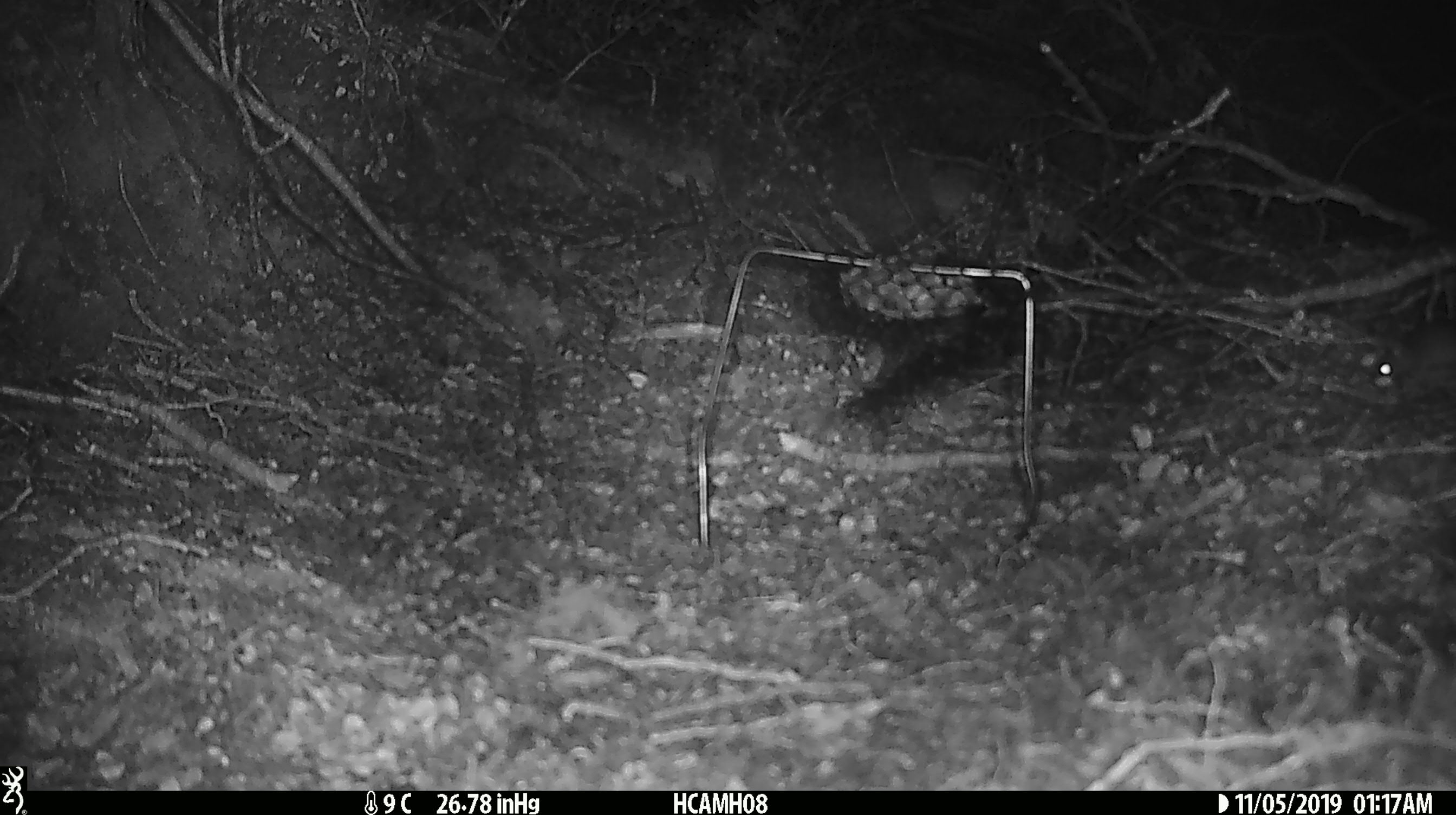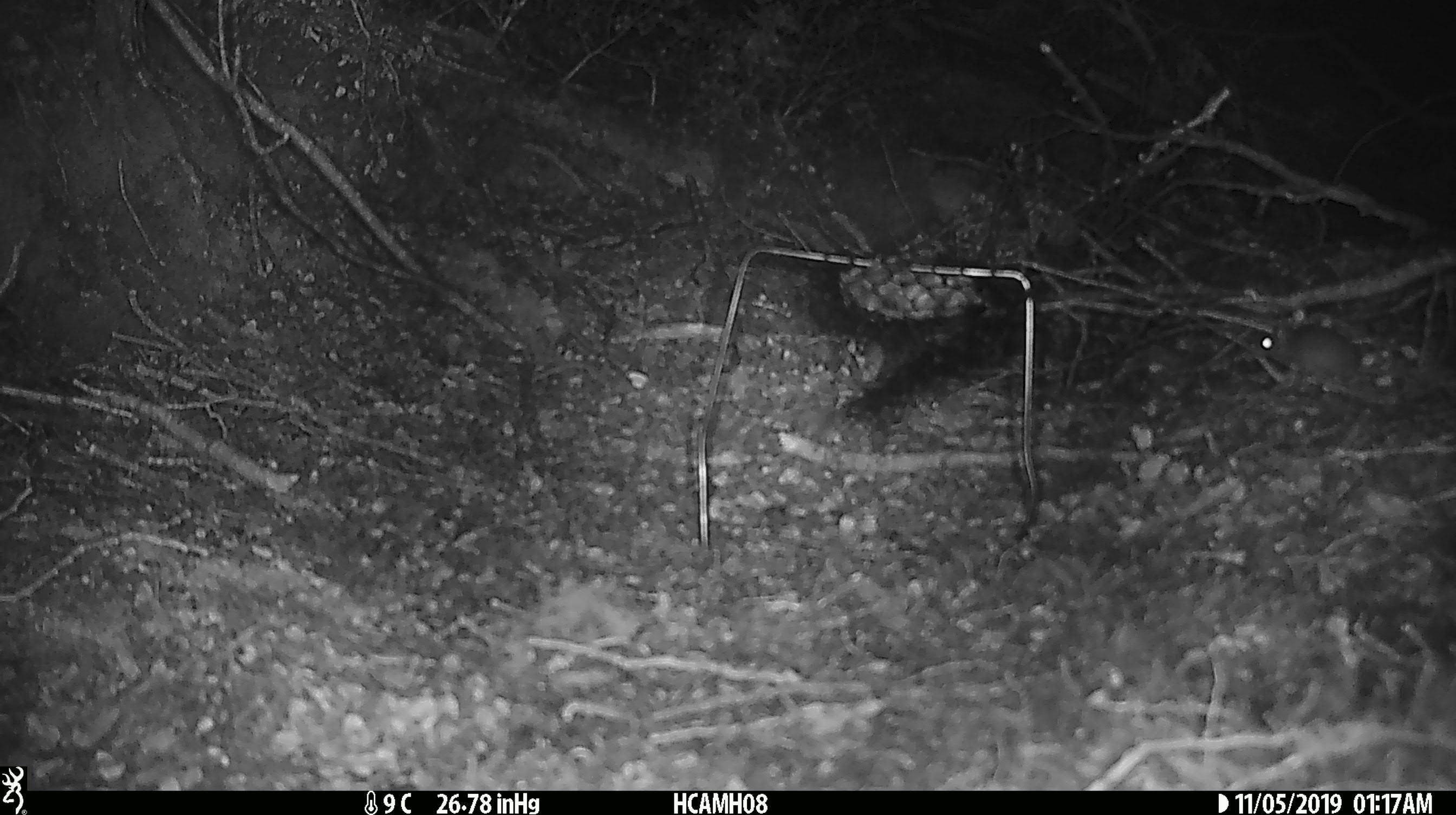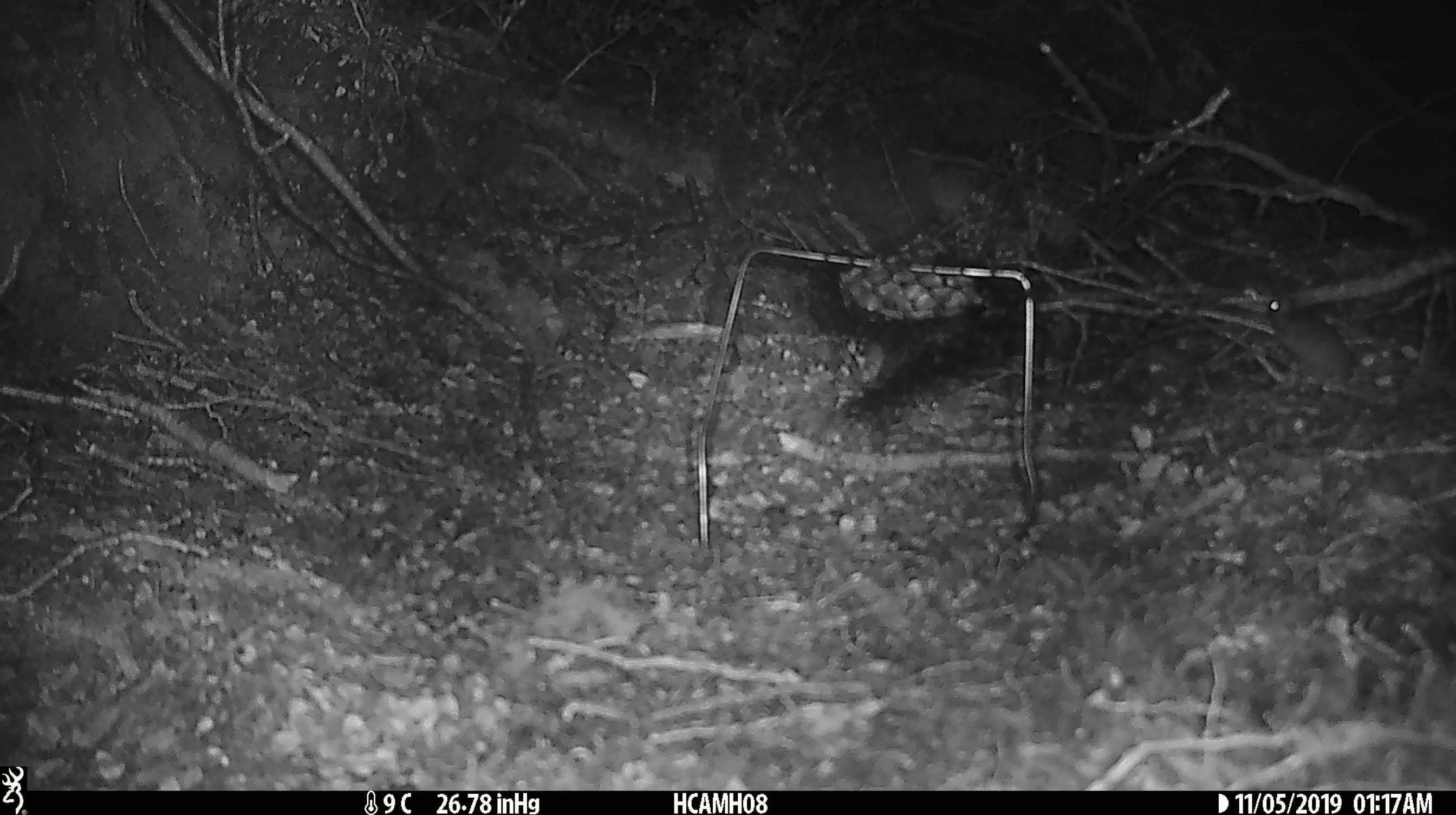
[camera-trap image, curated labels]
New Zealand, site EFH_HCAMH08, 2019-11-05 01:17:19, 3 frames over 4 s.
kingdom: Animalia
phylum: Chordata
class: Mammalia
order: Rodentia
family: Muridae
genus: Mus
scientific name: Mus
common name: mouse